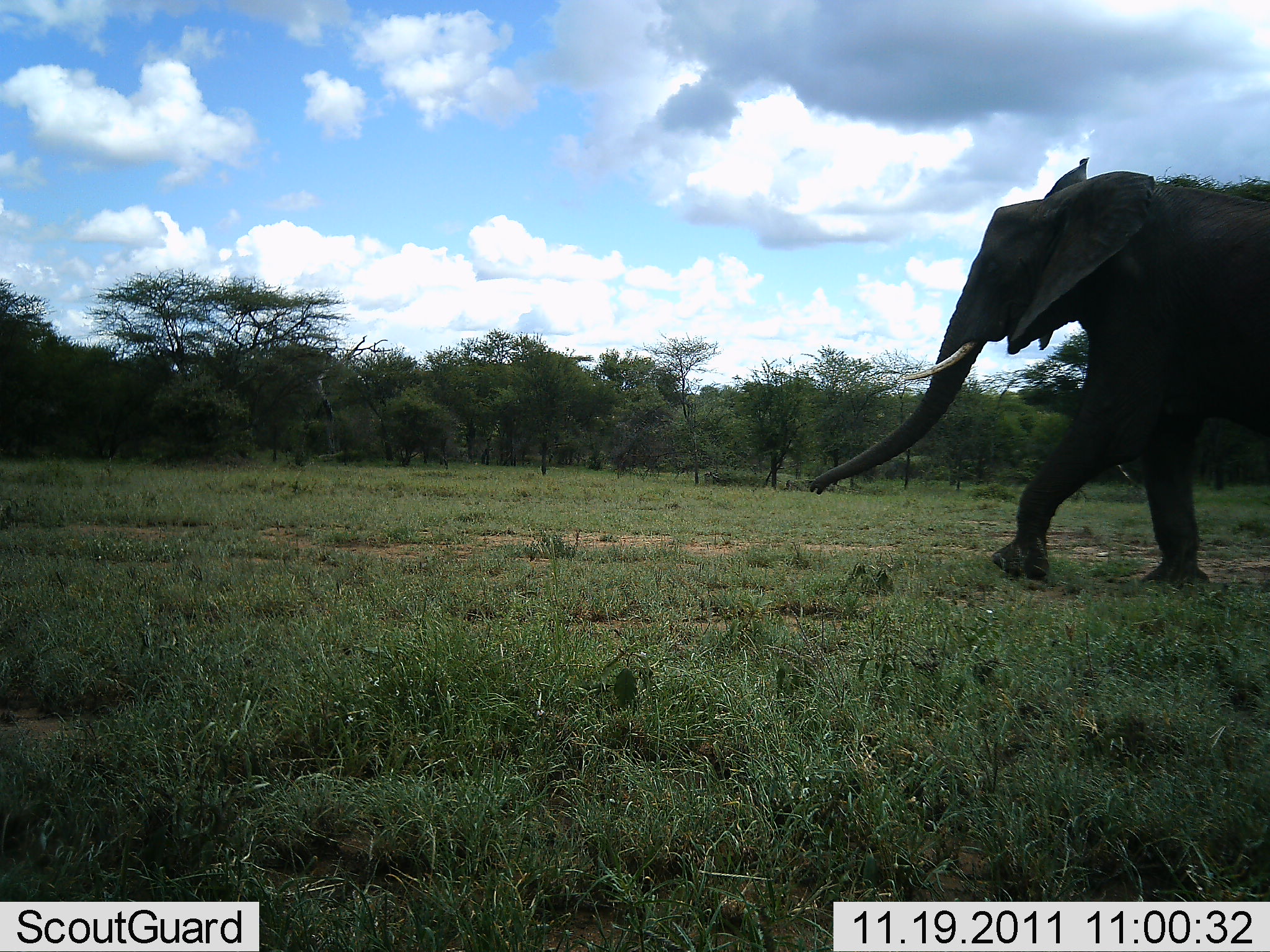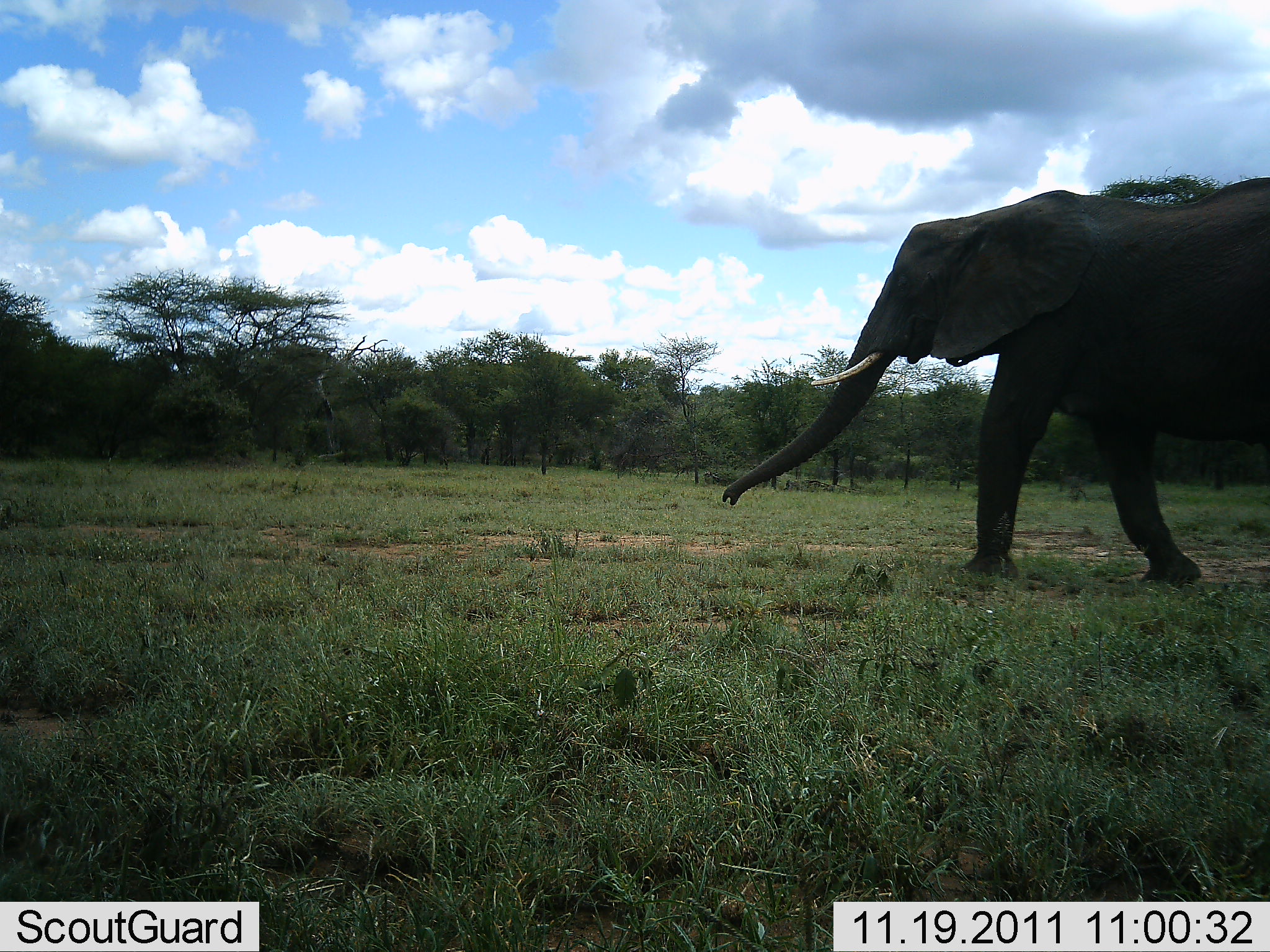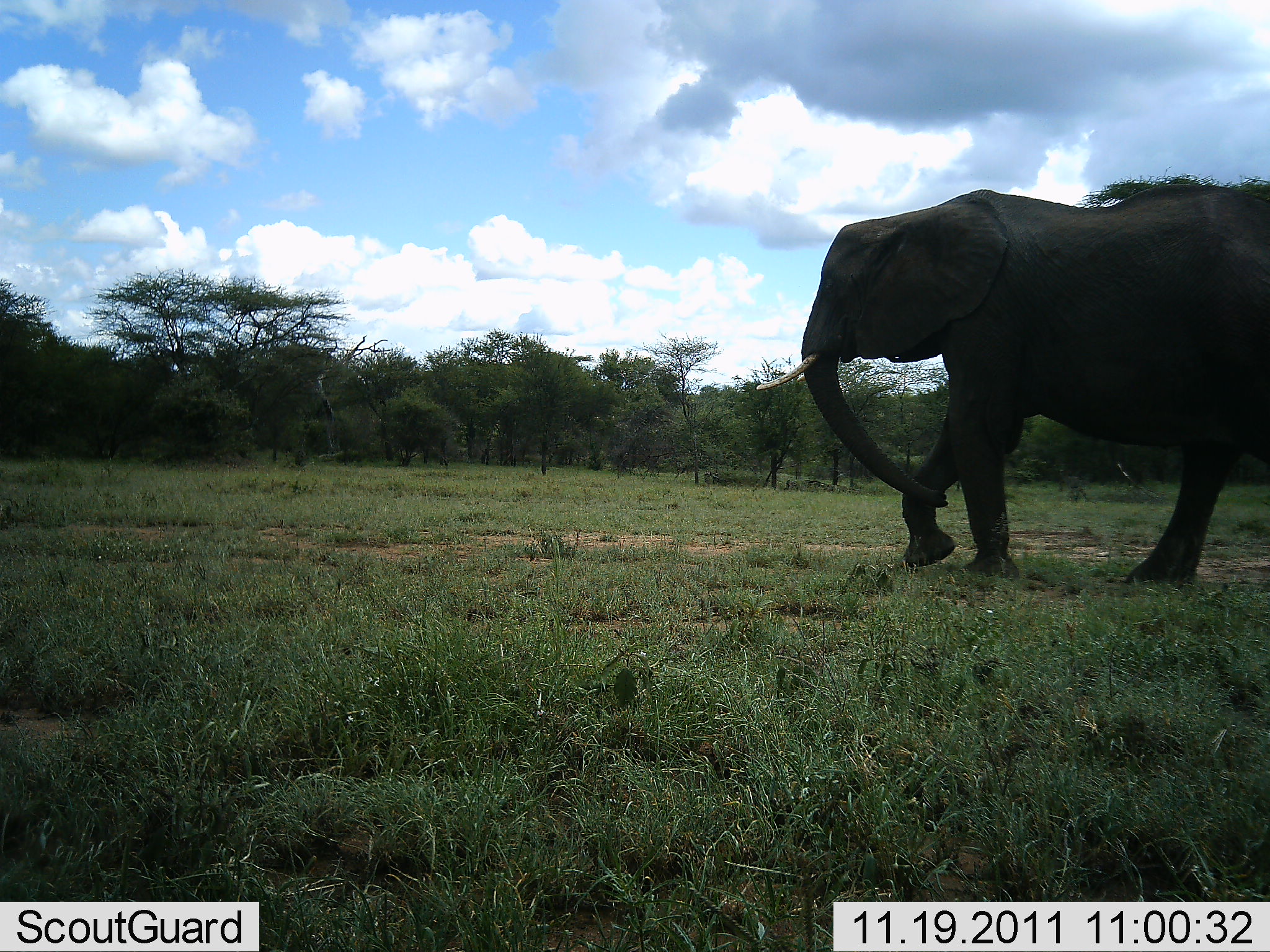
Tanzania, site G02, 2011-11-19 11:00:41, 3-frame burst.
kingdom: Animalia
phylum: Chordata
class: Mammalia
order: Proboscidea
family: Elephantidae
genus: Loxodonta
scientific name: Loxodonta africana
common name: african bush elephant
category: elephant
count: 1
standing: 0%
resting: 0%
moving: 100%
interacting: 0%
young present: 0%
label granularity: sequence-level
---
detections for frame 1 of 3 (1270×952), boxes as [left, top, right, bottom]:
animal: [811, 154, 1270, 586]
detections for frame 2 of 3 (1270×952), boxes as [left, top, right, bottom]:
animal: [722, 177, 1270, 582]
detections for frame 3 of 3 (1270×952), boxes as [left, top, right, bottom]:
animal: [755, 180, 1270, 585]